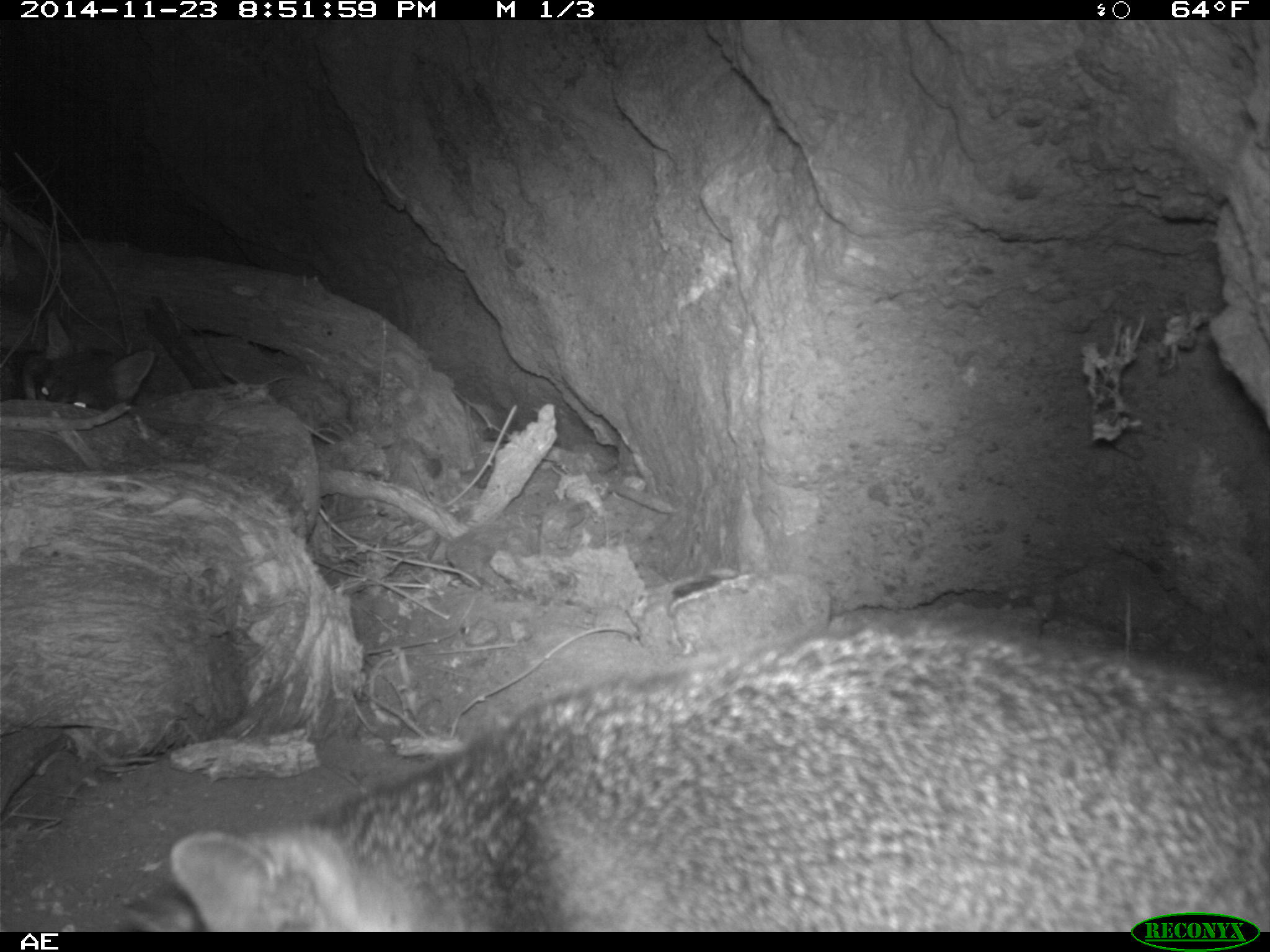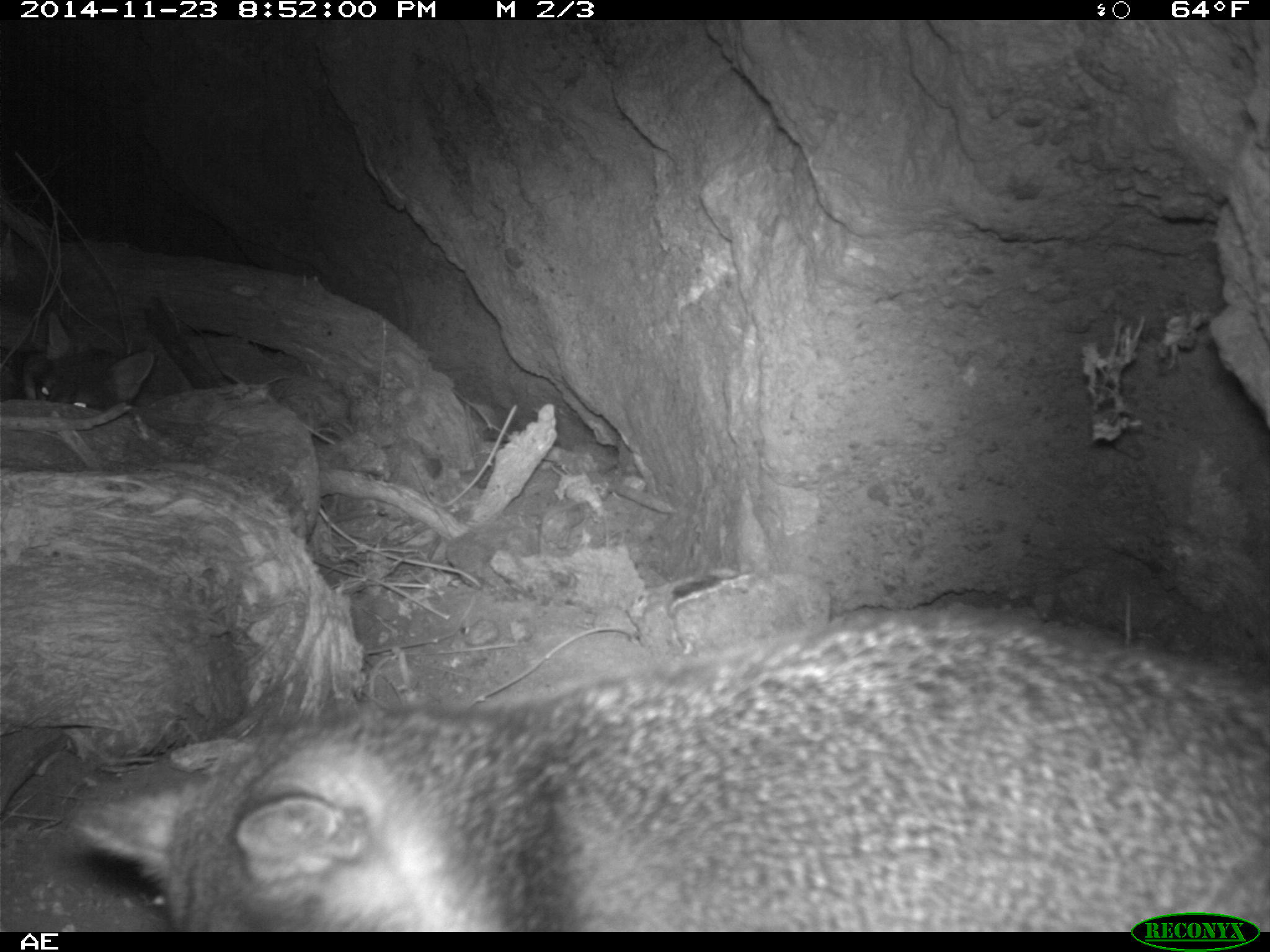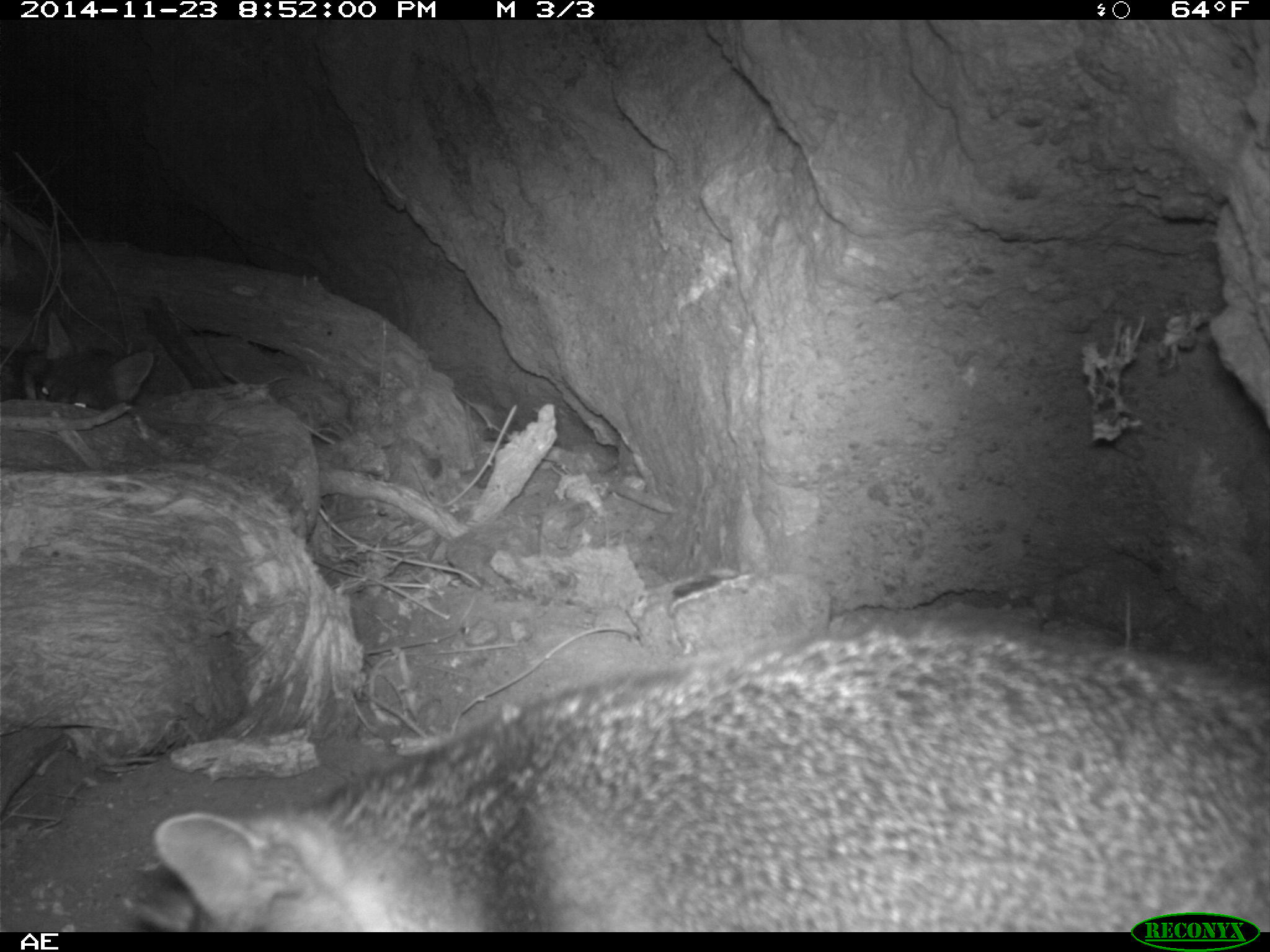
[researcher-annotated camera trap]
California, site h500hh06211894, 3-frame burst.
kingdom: Animalia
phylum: Chordata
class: Mammalia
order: Carnivora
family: Canidae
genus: Urocyon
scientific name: Urocyon littoralis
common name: island fox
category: fox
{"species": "fox (island fox) (Urocyon littoralis)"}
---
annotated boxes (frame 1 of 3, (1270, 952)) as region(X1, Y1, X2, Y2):
fox: region(119, 625, 1269, 933); region(33, 310, 154, 411)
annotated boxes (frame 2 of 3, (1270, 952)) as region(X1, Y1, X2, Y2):
fox: region(63, 600, 1269, 931); region(21, 312, 154, 410)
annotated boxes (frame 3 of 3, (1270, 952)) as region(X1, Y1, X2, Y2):
fox: region(122, 612, 1269, 932); region(23, 311, 154, 410)